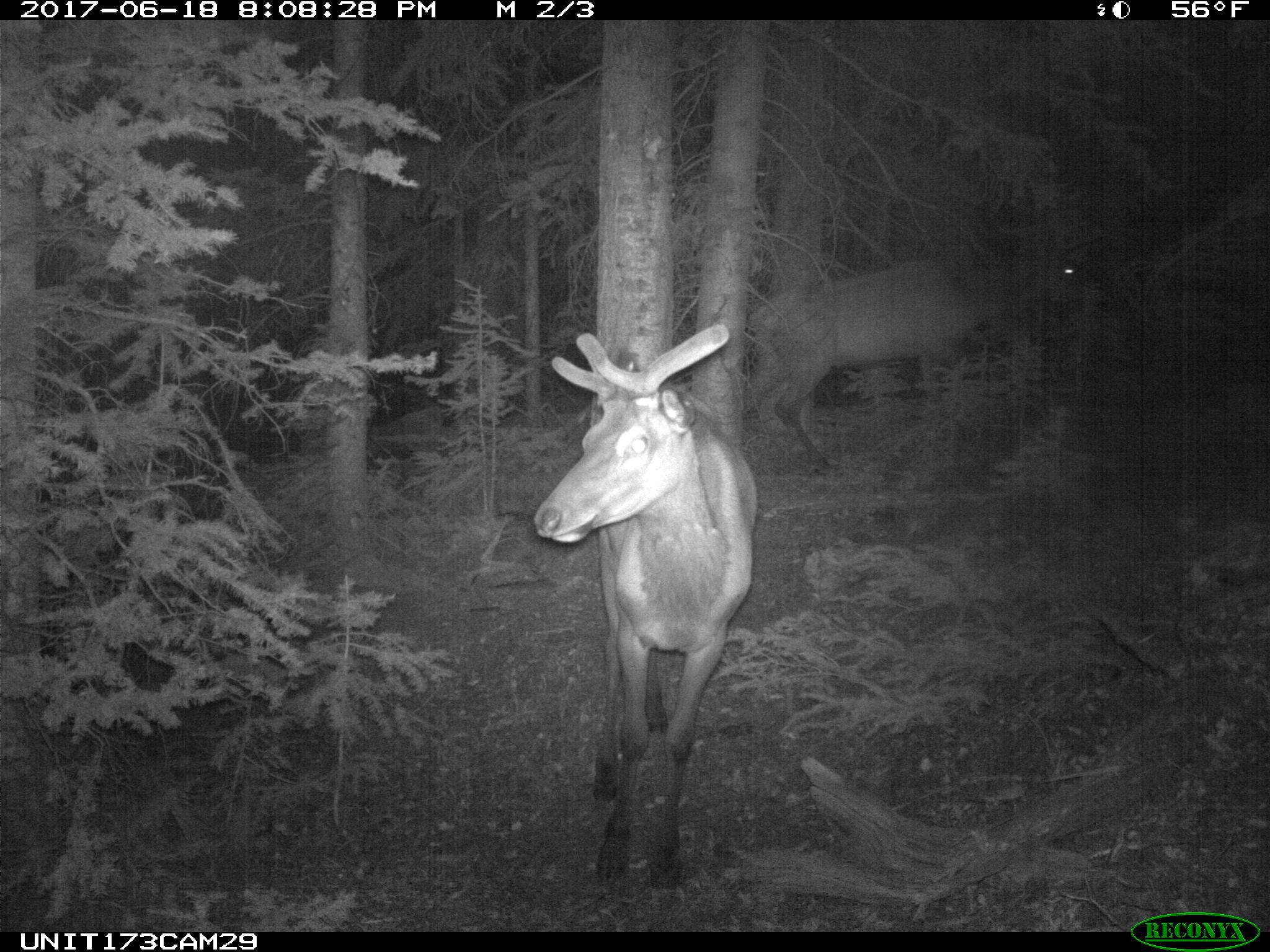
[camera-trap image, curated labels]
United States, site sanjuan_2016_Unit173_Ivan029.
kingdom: Animalia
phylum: Chordata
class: Mammalia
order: Artiodactyla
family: Cervidae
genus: Cervus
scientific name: Cervus elaphus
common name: red deer